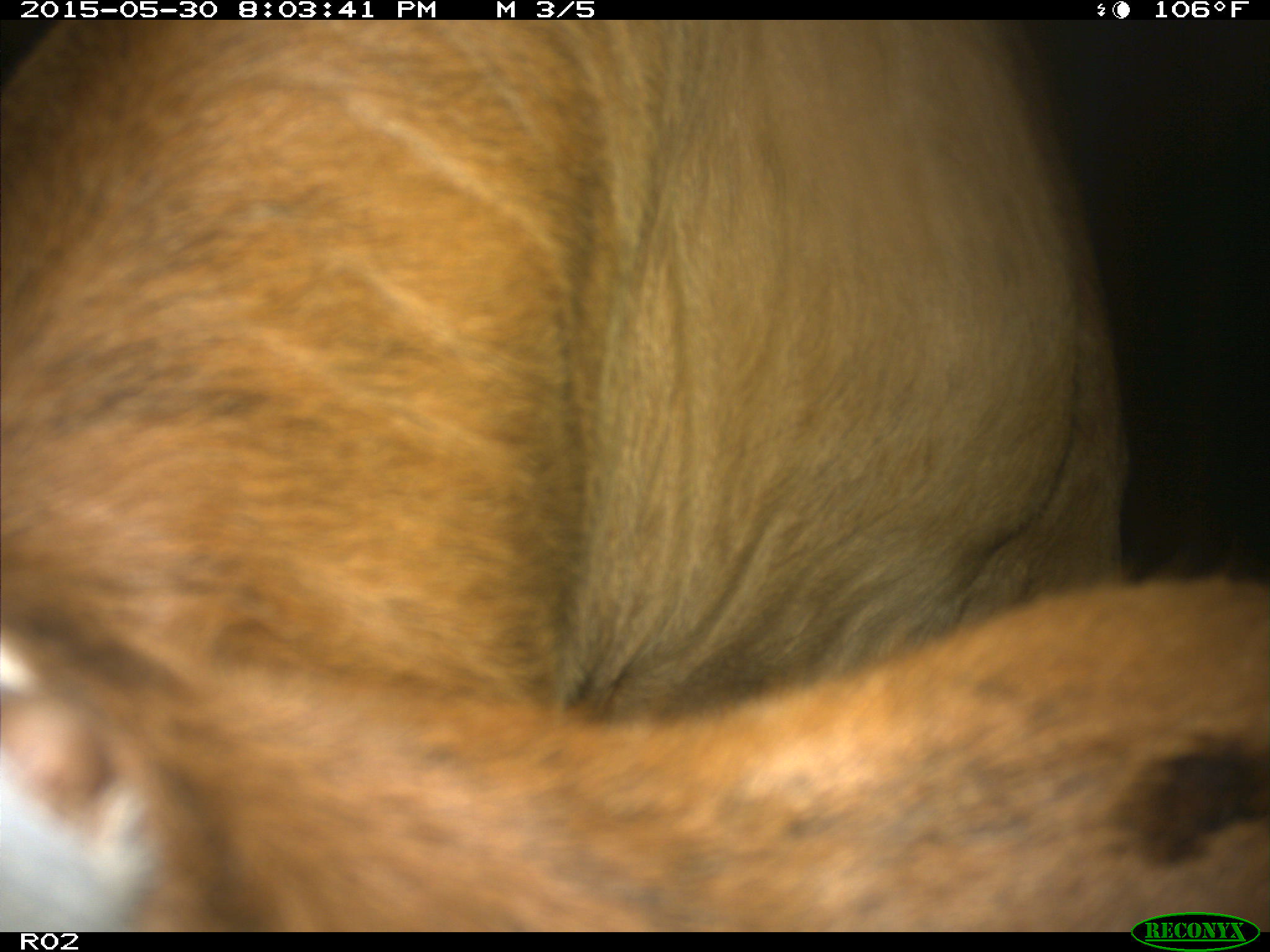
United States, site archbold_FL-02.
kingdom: Animalia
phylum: Chordata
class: Mammalia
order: Artiodactyla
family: Bovidae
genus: Bos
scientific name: Bos taurus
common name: domestic cow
Bos taurus (domestic cow).